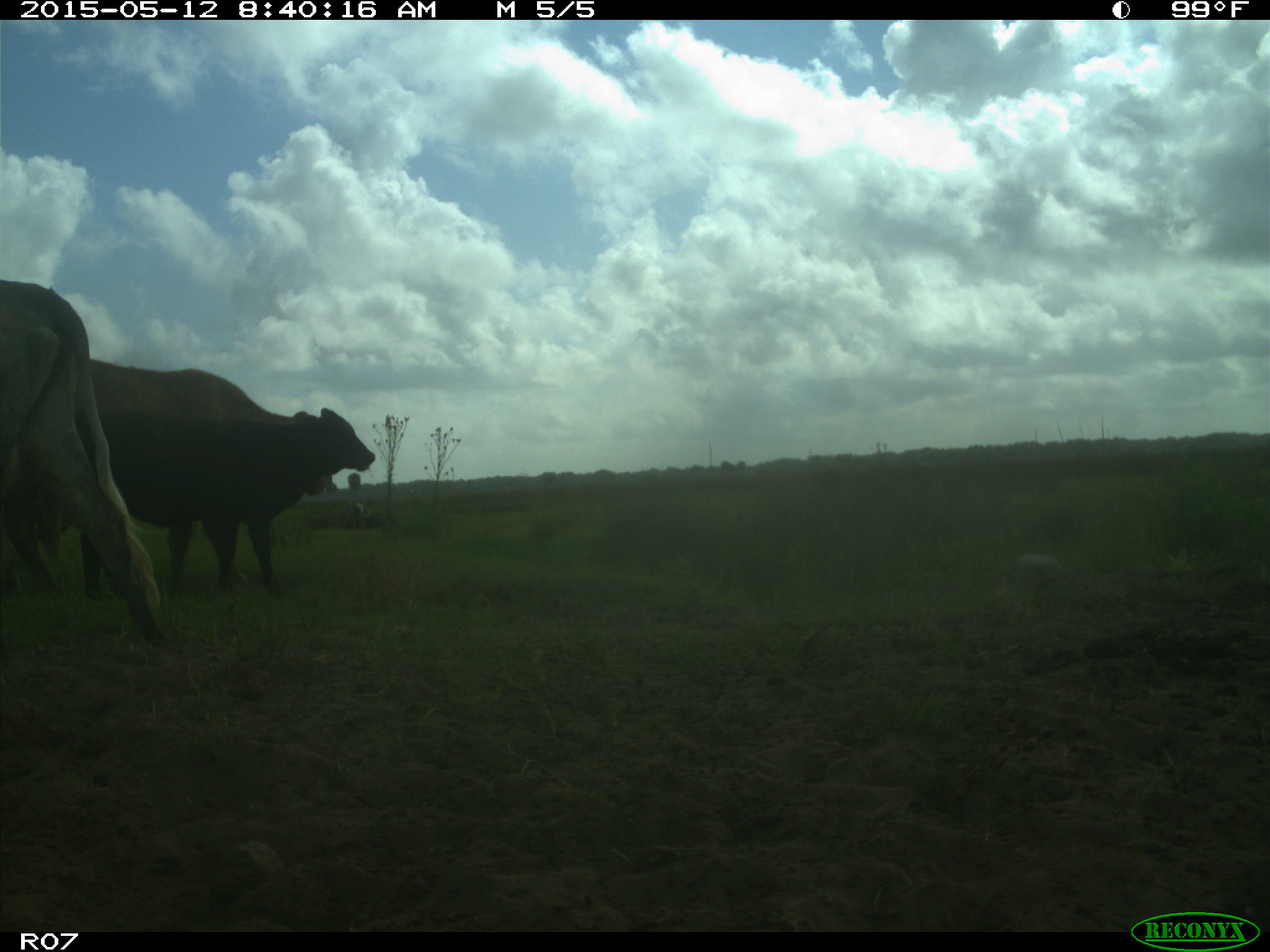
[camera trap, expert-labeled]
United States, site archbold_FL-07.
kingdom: Animalia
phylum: Chordata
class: Mammalia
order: Artiodactyla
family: Bovidae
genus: Bos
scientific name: Bos taurus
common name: domestic cow